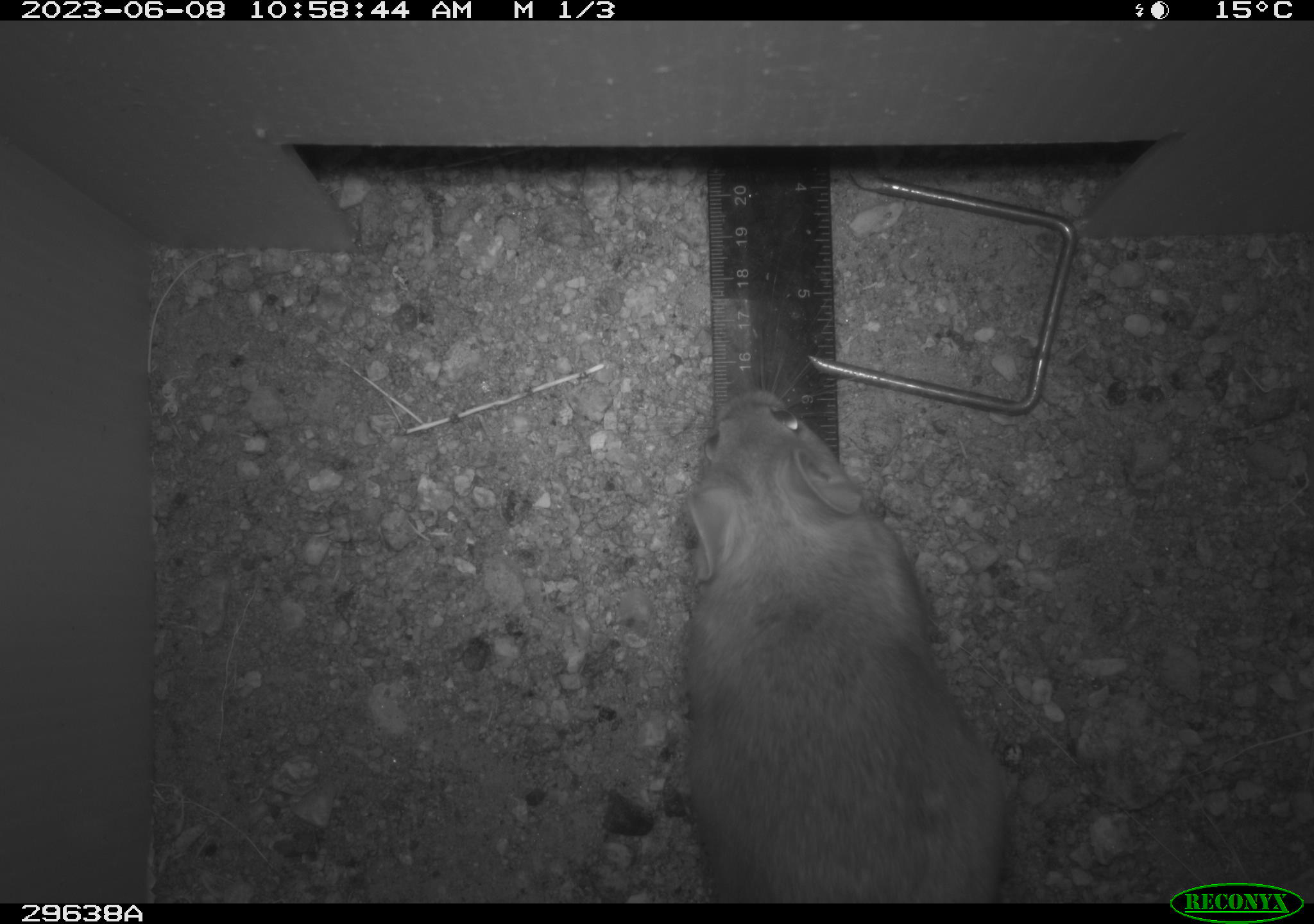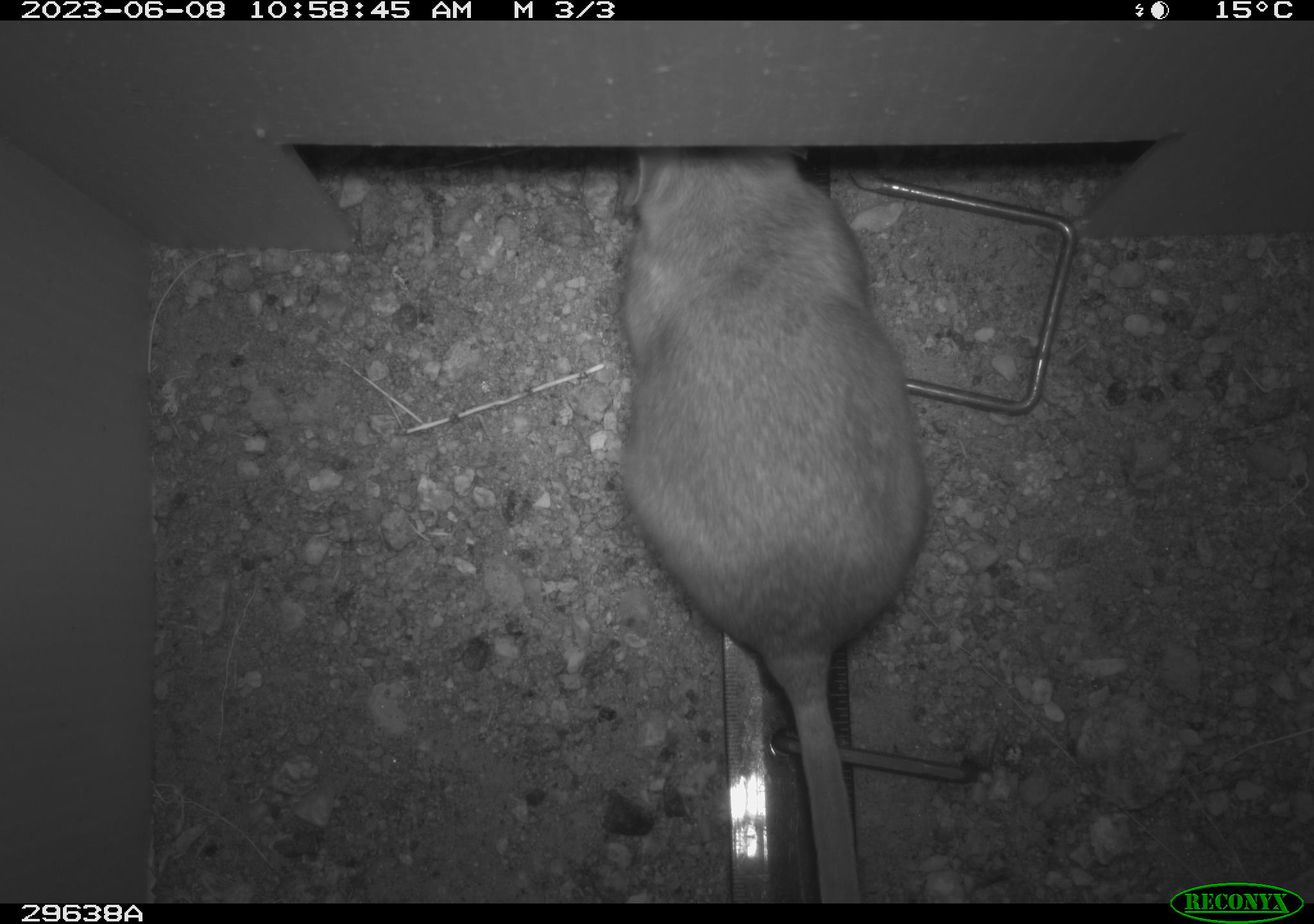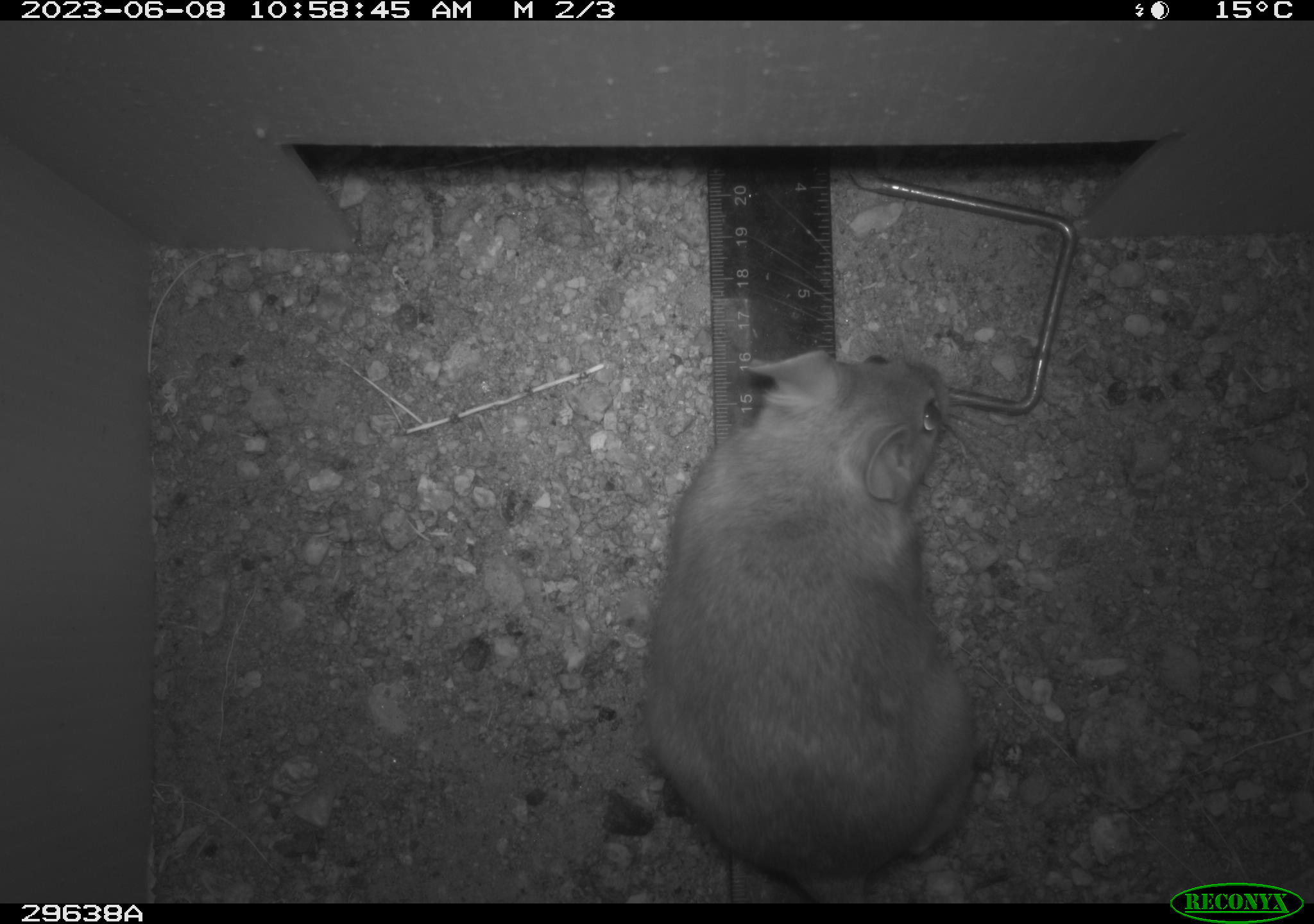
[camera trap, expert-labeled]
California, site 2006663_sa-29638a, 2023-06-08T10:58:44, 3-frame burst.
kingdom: Animalia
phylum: Chordata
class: Mammalia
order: Rodentia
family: Cricetidae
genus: Neotoma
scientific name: Neotoma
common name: pack rat or woodrat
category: neotoma species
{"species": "neotoma species (pack rat or woodrat) (Neotoma)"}